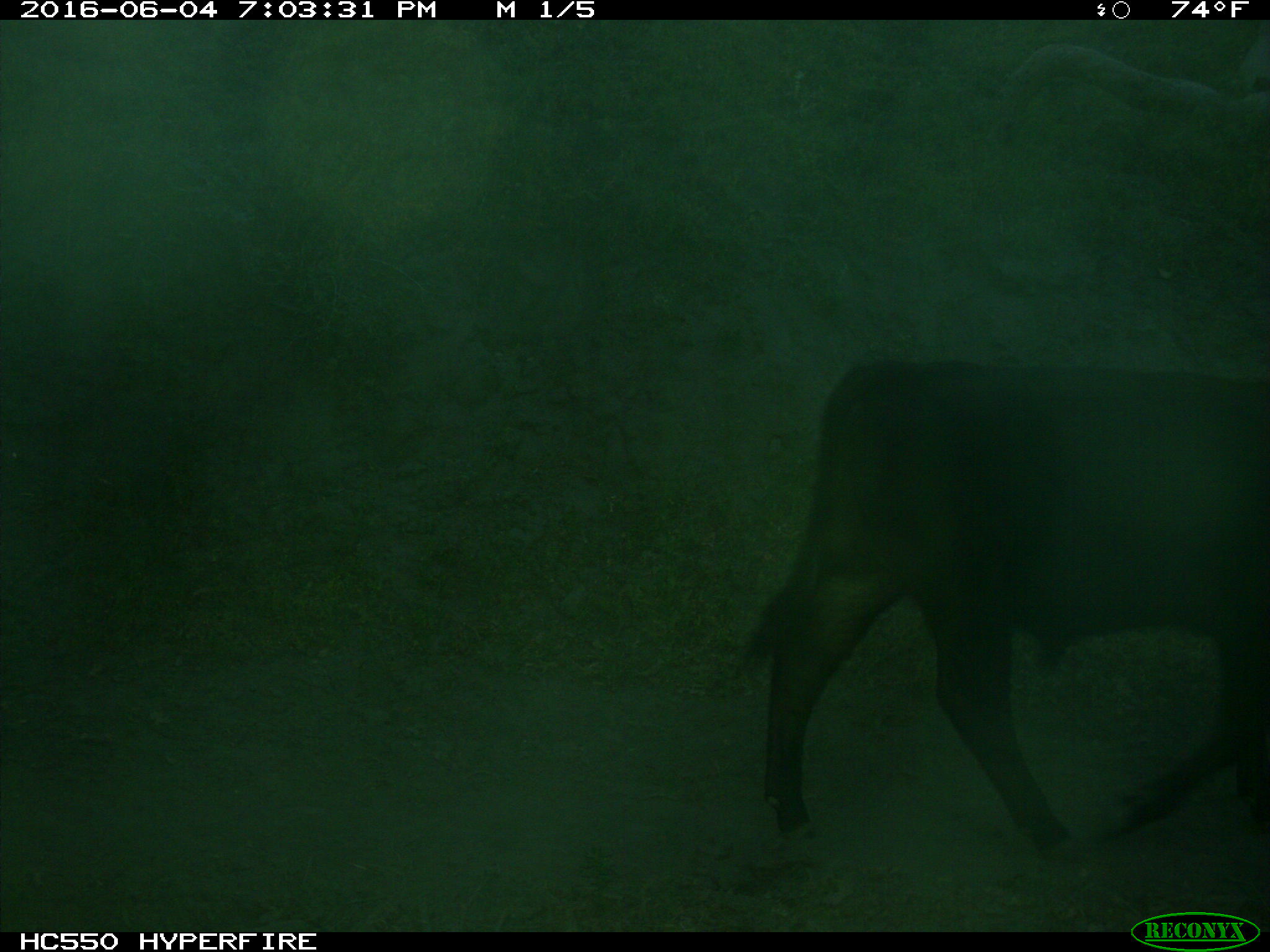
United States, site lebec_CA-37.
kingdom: Animalia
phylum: Chordata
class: Mammalia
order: Artiodactyla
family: Bovidae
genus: Bos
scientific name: Bos taurus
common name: domestic cow